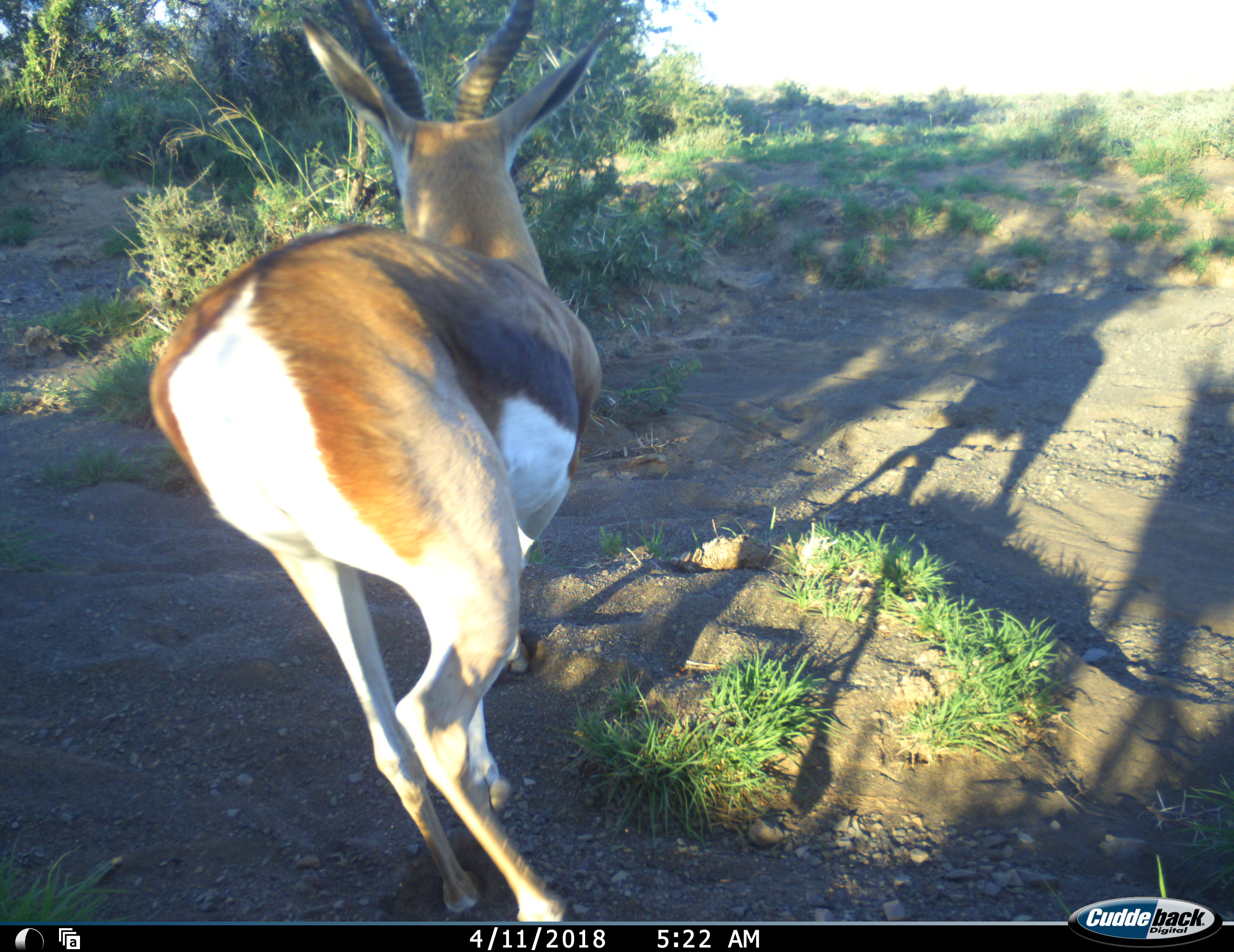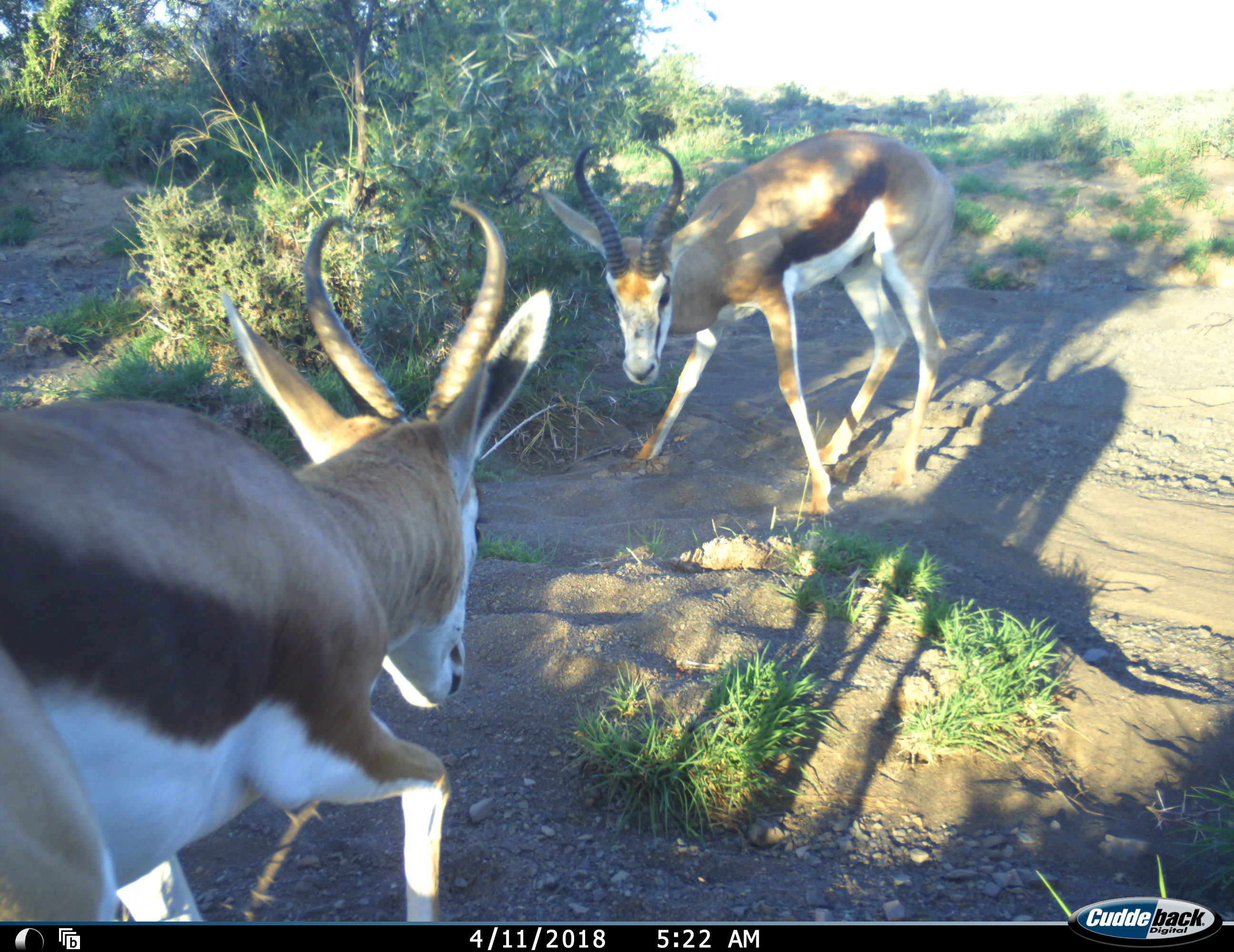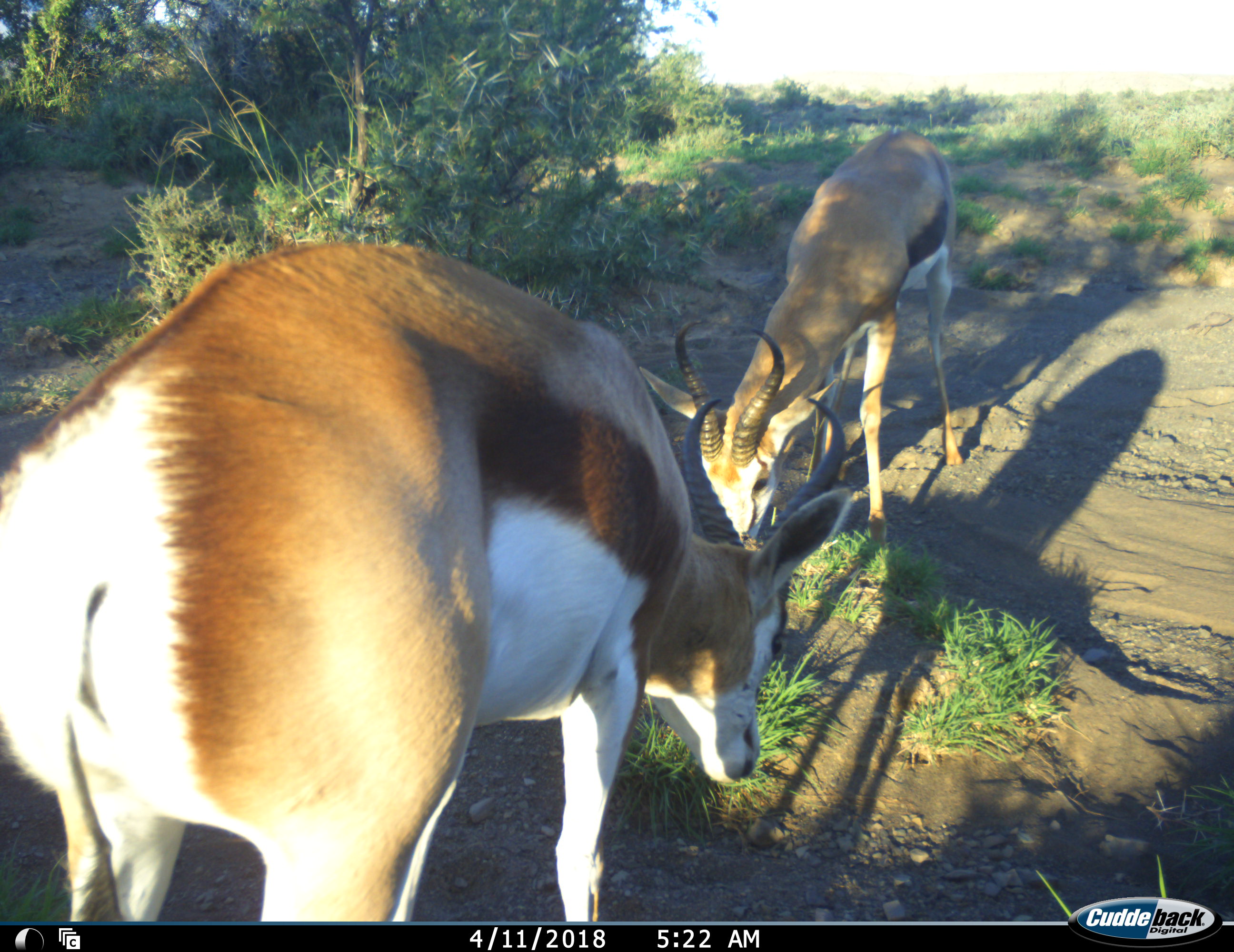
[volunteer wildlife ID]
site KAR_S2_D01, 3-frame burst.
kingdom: Animalia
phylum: Chordata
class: Mammalia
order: Artiodactyla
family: Bovidae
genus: Antidorcas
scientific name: Antidorcas marsupialis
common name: springbok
Springbok (Antidorcas marsupialis), count 2. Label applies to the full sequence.